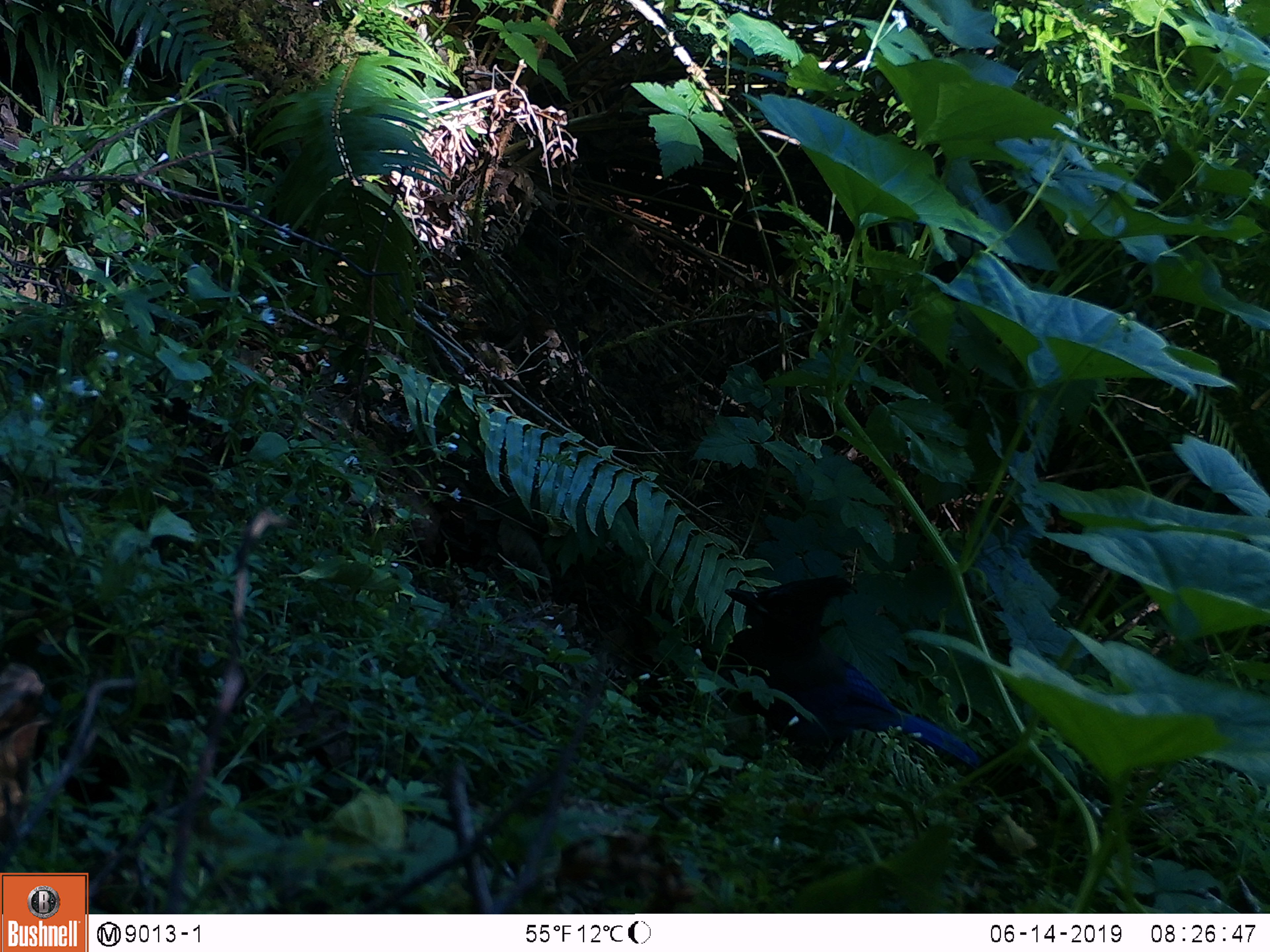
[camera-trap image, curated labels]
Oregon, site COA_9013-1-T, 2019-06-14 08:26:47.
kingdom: Animalia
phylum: Chordata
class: Aves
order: Passeriformes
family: Corvidae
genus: Cyanocitta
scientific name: Cyanocitta stelleri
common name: steller's jay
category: stellers jay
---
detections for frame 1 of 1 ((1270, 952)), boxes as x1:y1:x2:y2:
stellers jay: 721:564:966:760